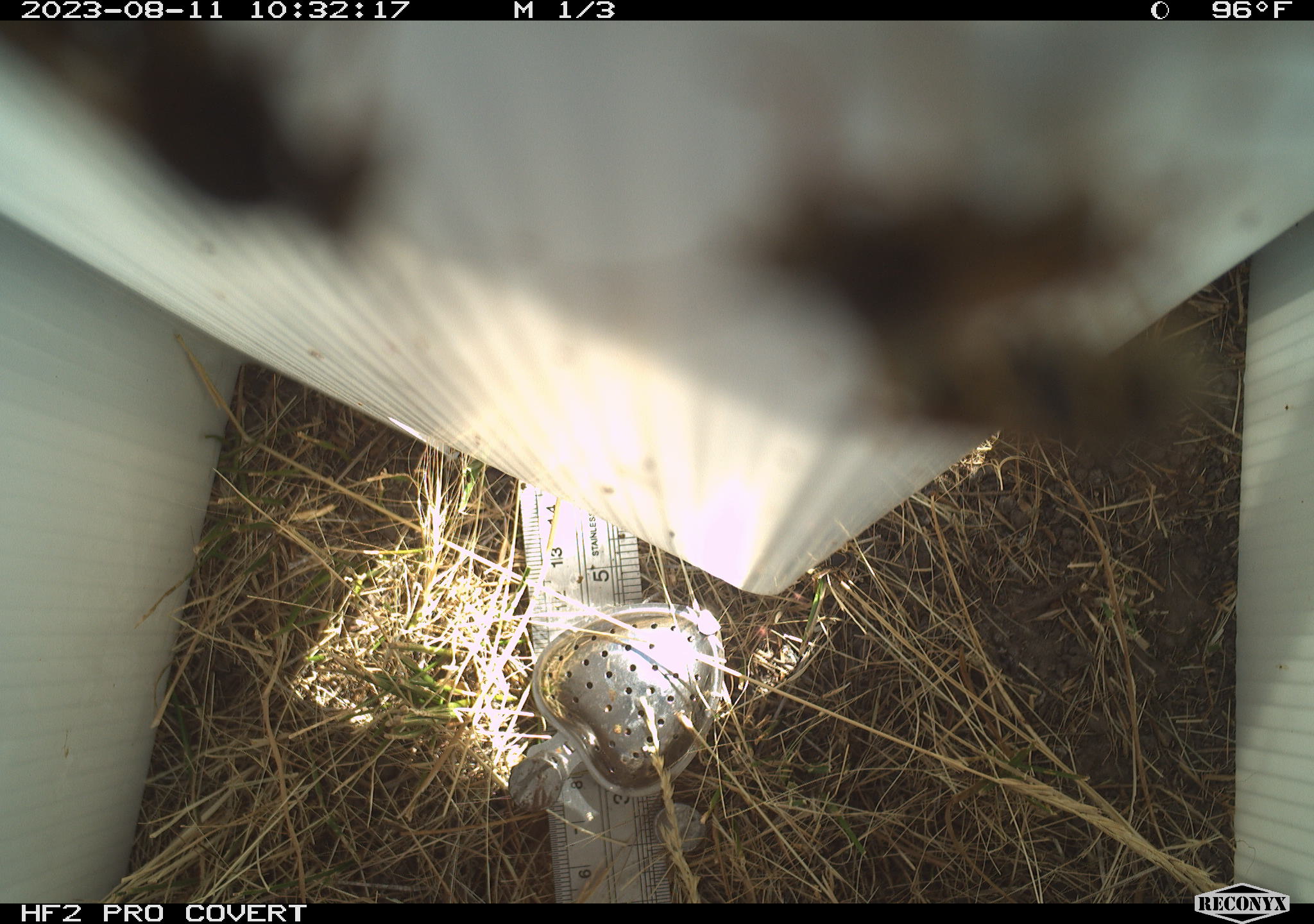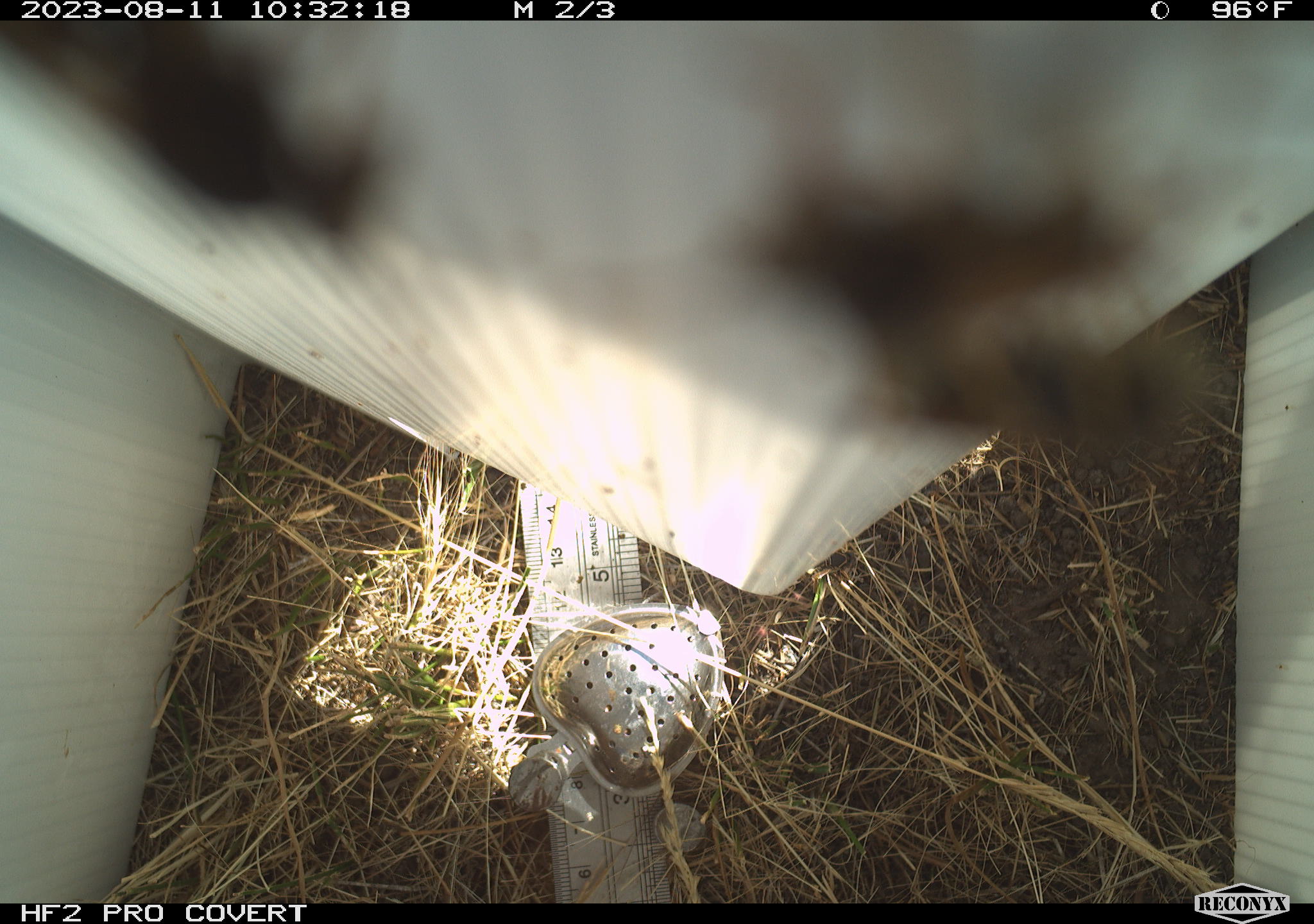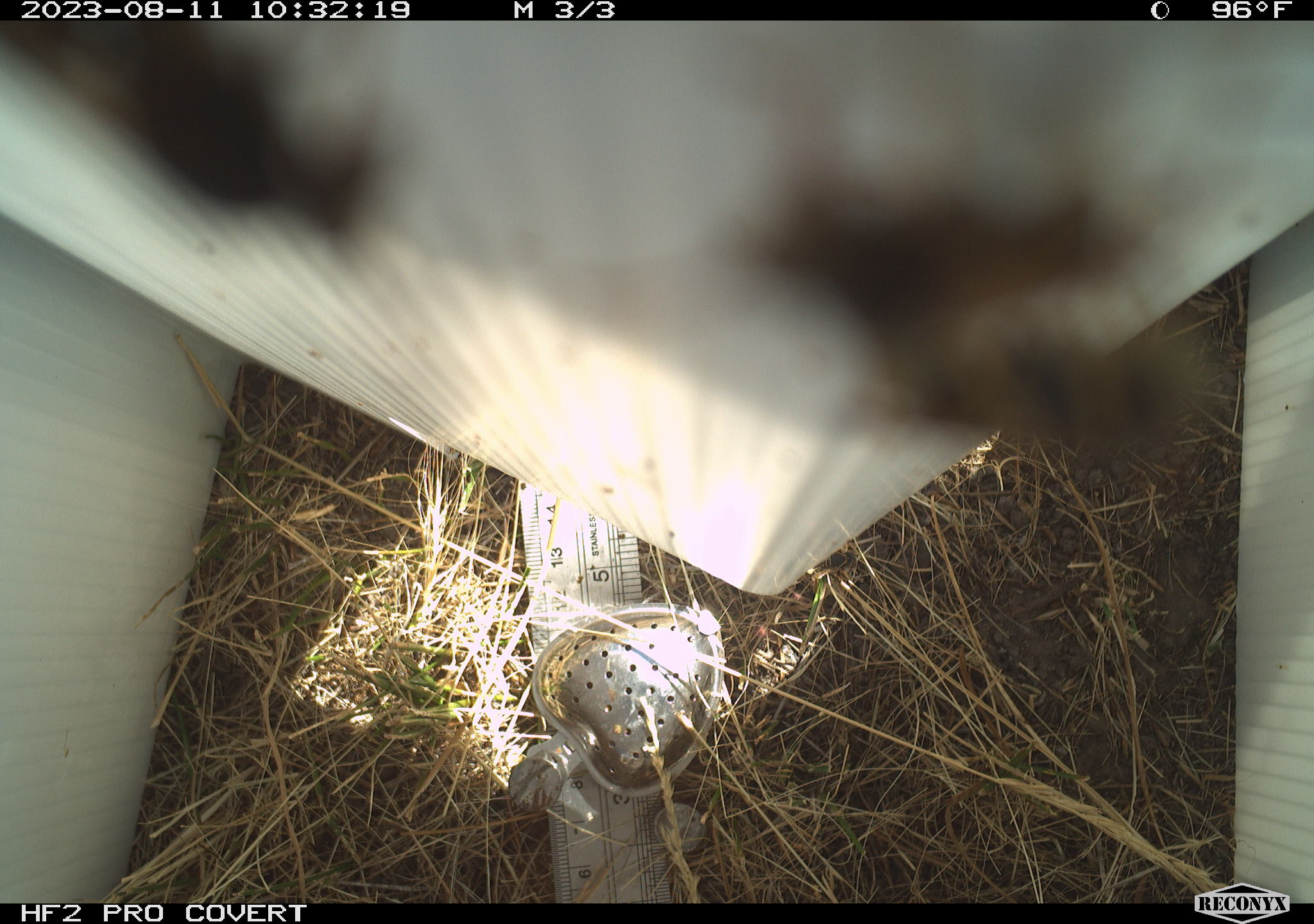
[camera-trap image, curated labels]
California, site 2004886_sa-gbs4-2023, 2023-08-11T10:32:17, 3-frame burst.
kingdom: Animalia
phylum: Arthropoda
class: Insecta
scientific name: Insecta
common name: insect